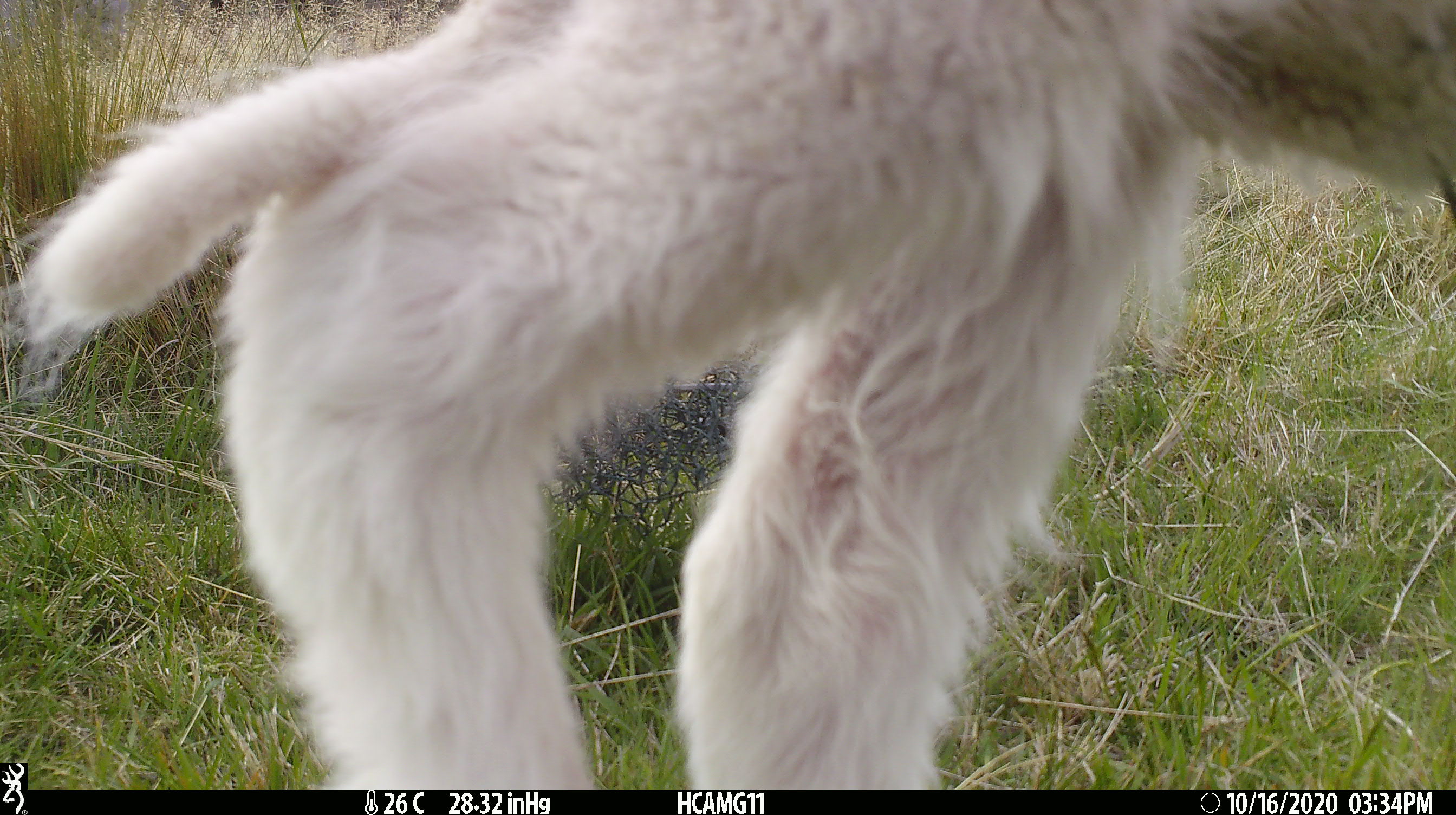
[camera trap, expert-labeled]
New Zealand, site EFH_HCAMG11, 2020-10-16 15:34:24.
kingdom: Animalia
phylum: Chordata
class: Mammalia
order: Artiodactyla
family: Bovidae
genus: Ovis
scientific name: Ovis aries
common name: domestic sheep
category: sheep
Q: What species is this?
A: Sheep (domestic sheep) (Ovis aries).